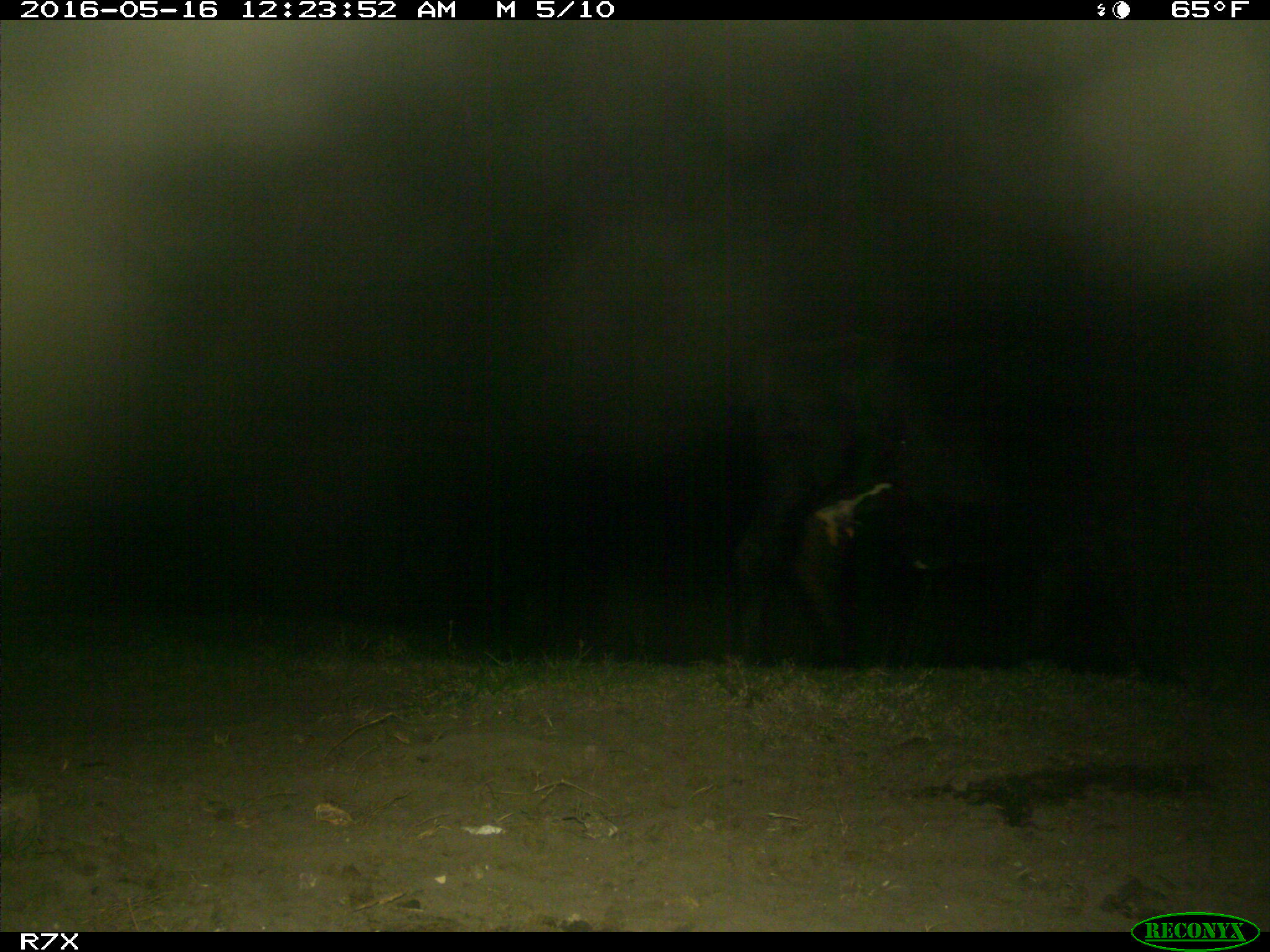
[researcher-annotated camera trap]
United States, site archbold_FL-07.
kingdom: Animalia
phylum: Chordata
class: Mammalia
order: Artiodactyla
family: Bovidae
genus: Bos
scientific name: Bos taurus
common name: domestic cow